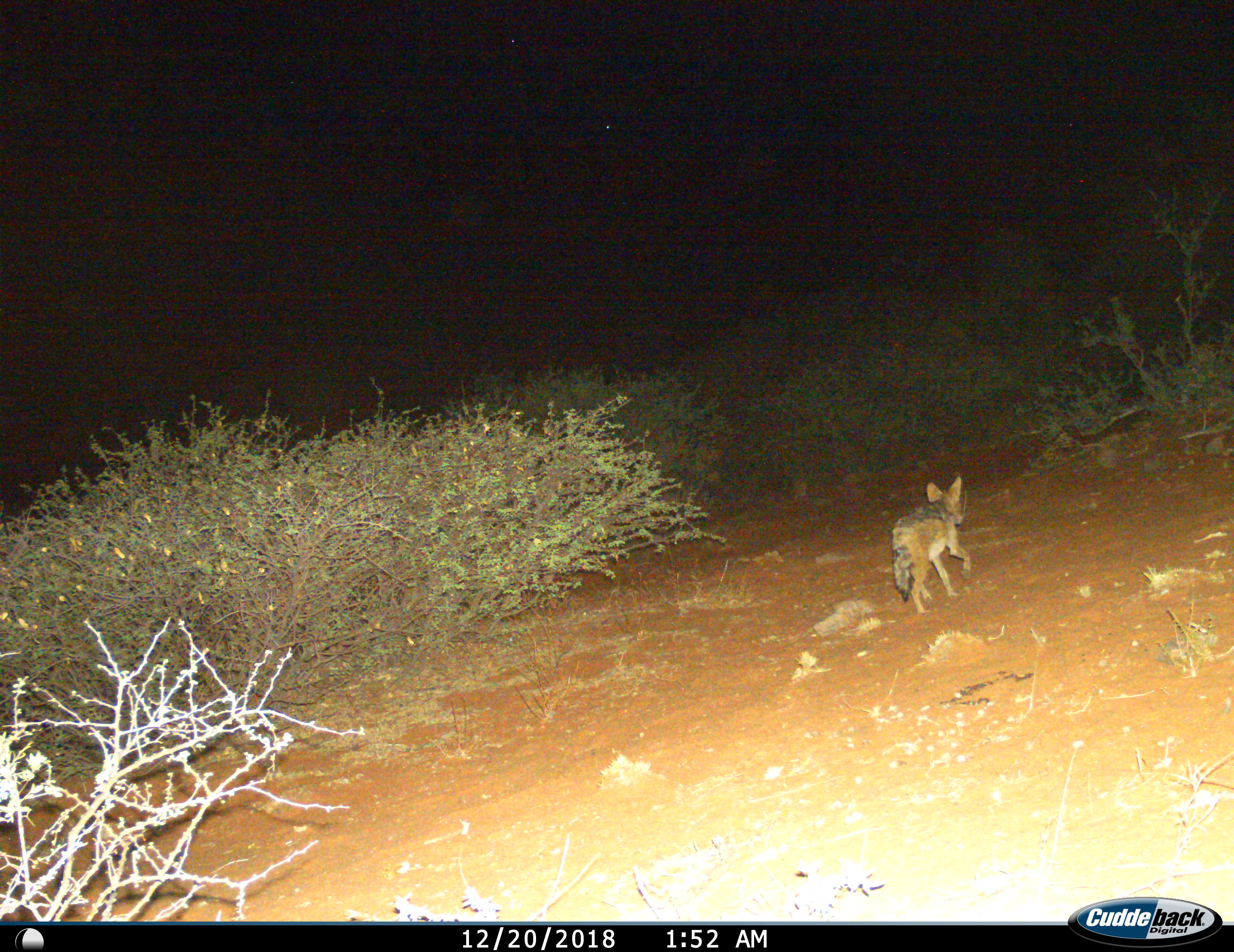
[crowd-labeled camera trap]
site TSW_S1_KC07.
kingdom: Animalia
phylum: Chordata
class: Mammalia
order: Carnivora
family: Canidae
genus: Lupulella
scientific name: Lupulella mesomelas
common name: black-backed jackal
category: jackalblackbacked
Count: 1.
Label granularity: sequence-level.